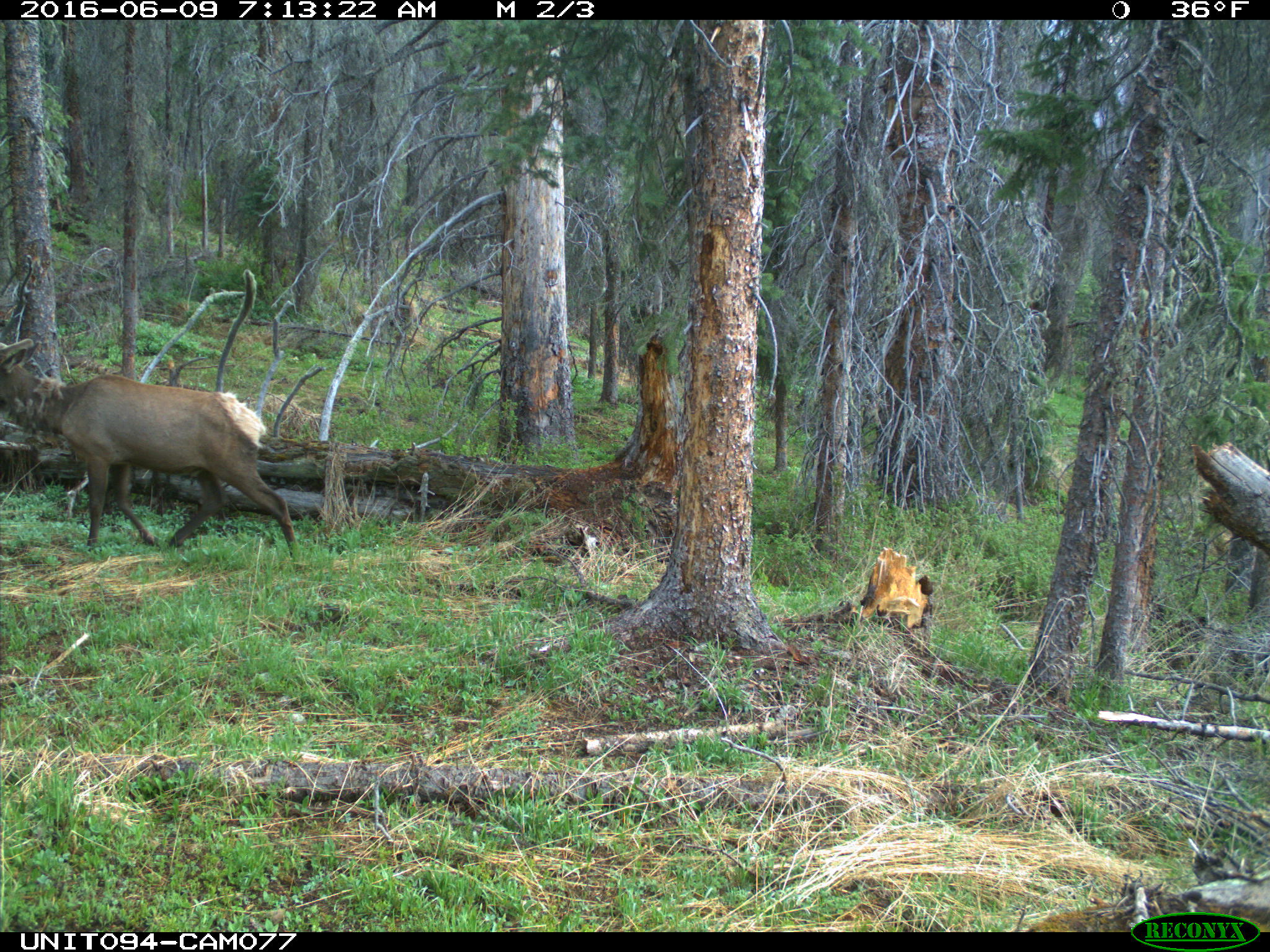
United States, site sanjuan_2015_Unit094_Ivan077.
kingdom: Animalia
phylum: Chordata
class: Mammalia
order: Artiodactyla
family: Cervidae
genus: Cervus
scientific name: Cervus elaphus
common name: red deer